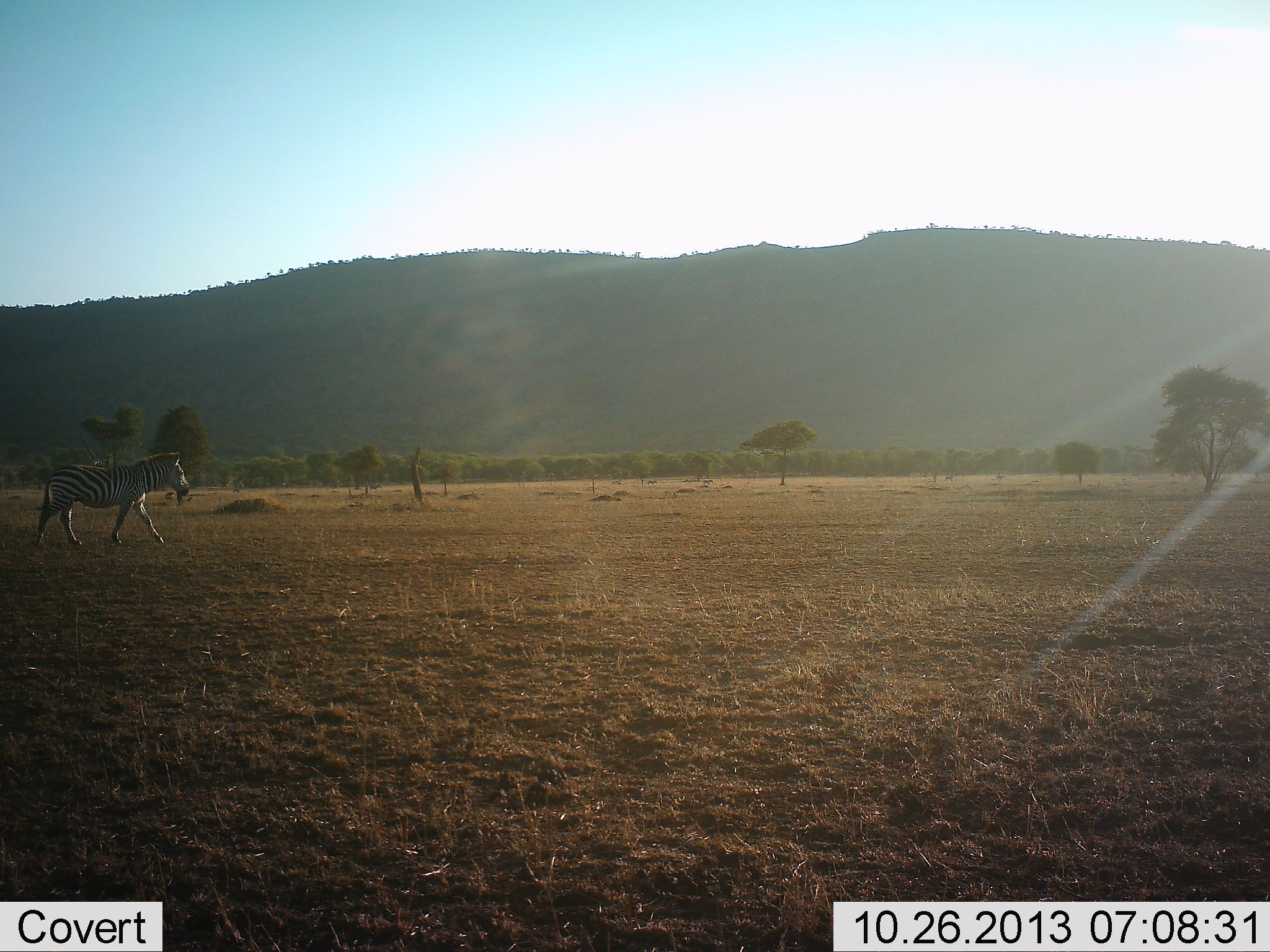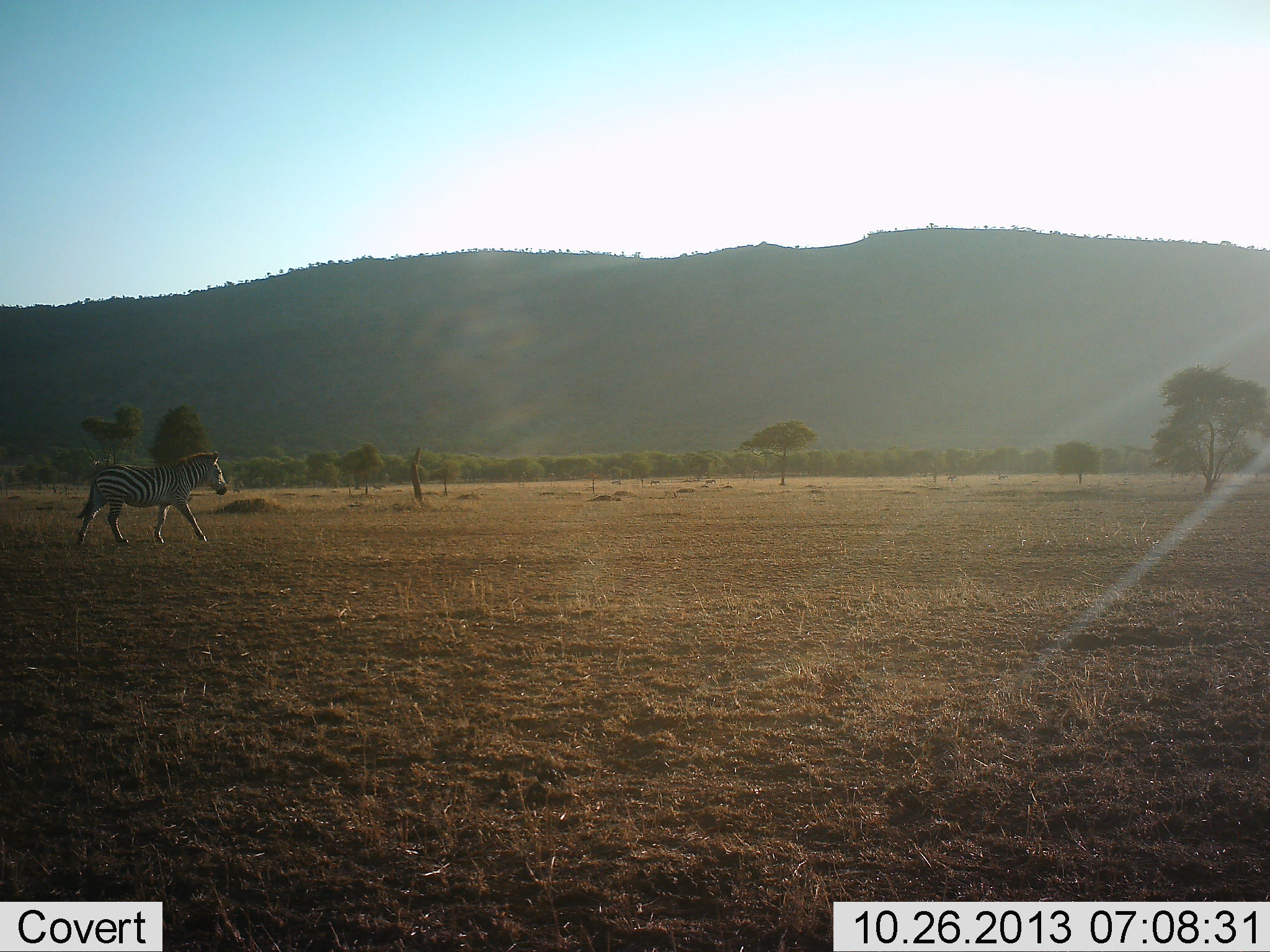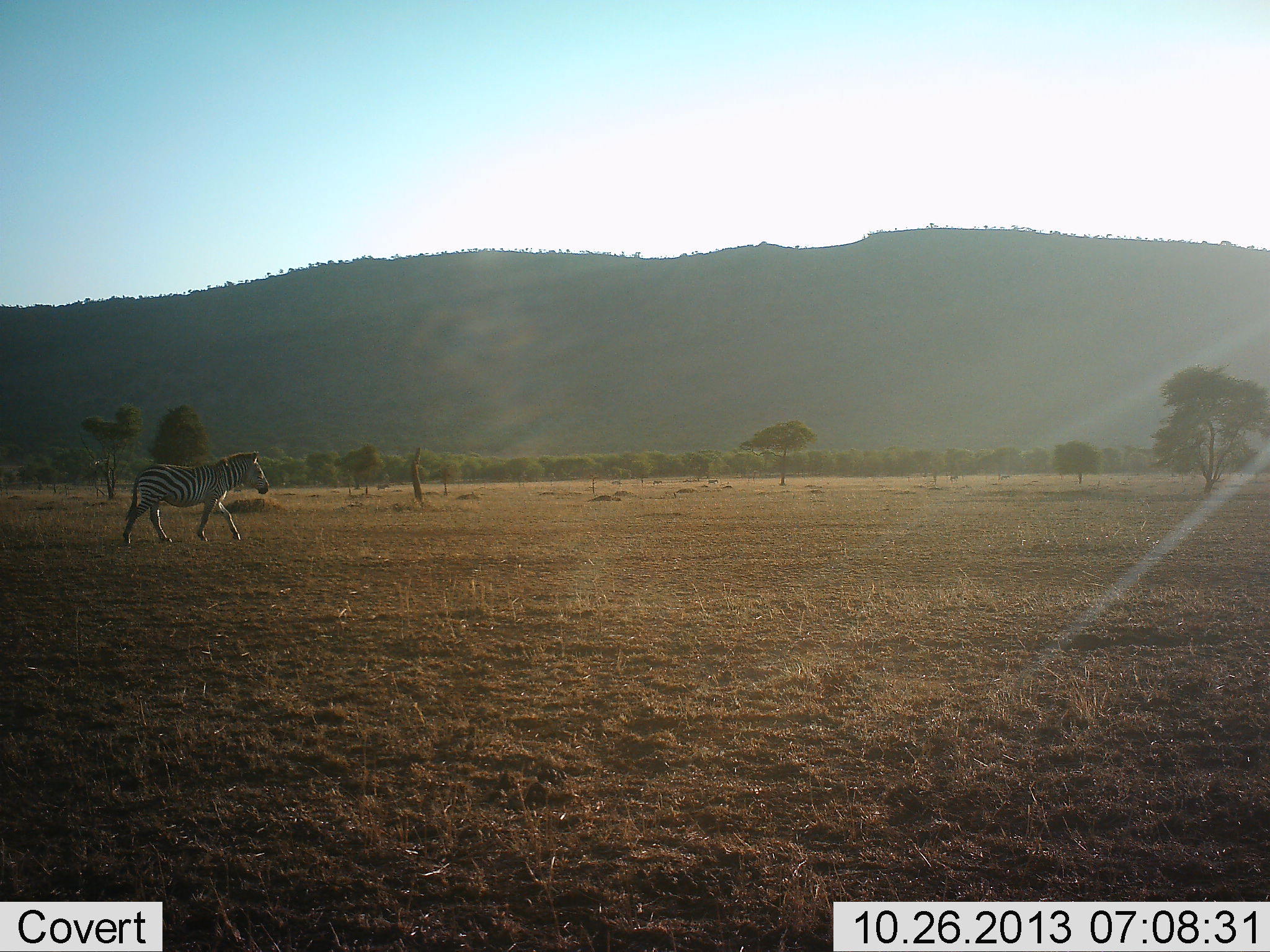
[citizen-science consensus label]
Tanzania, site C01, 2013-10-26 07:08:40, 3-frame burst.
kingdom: Animalia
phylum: Chordata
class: Mammalia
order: Perissodactyla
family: Equidae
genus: Equus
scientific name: Equus quagga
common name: plains zebra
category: zebra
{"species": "zebra (plains zebra) (Equus quagga)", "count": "1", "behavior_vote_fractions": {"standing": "0%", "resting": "0%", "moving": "100%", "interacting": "0%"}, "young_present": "0%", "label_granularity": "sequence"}